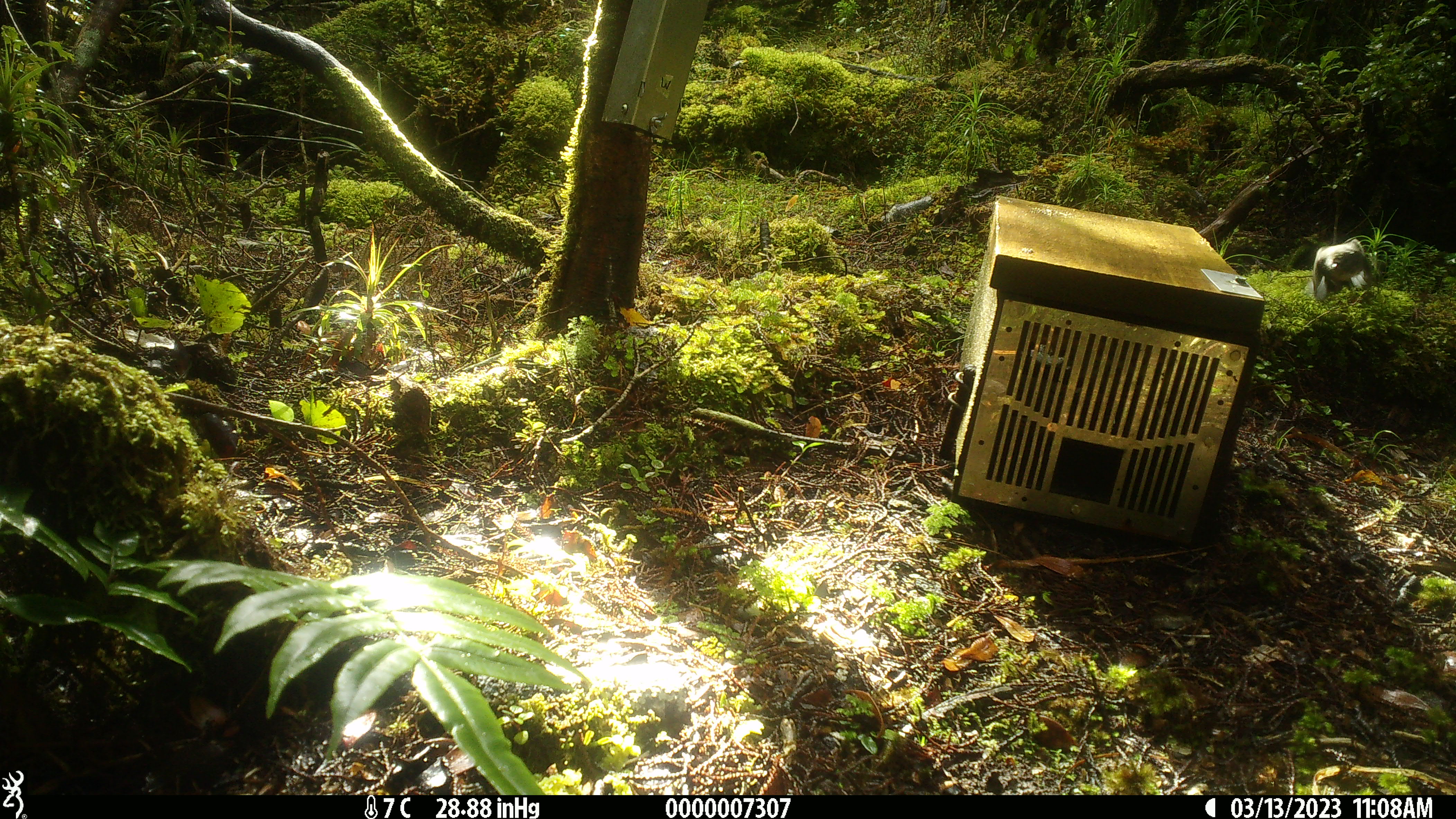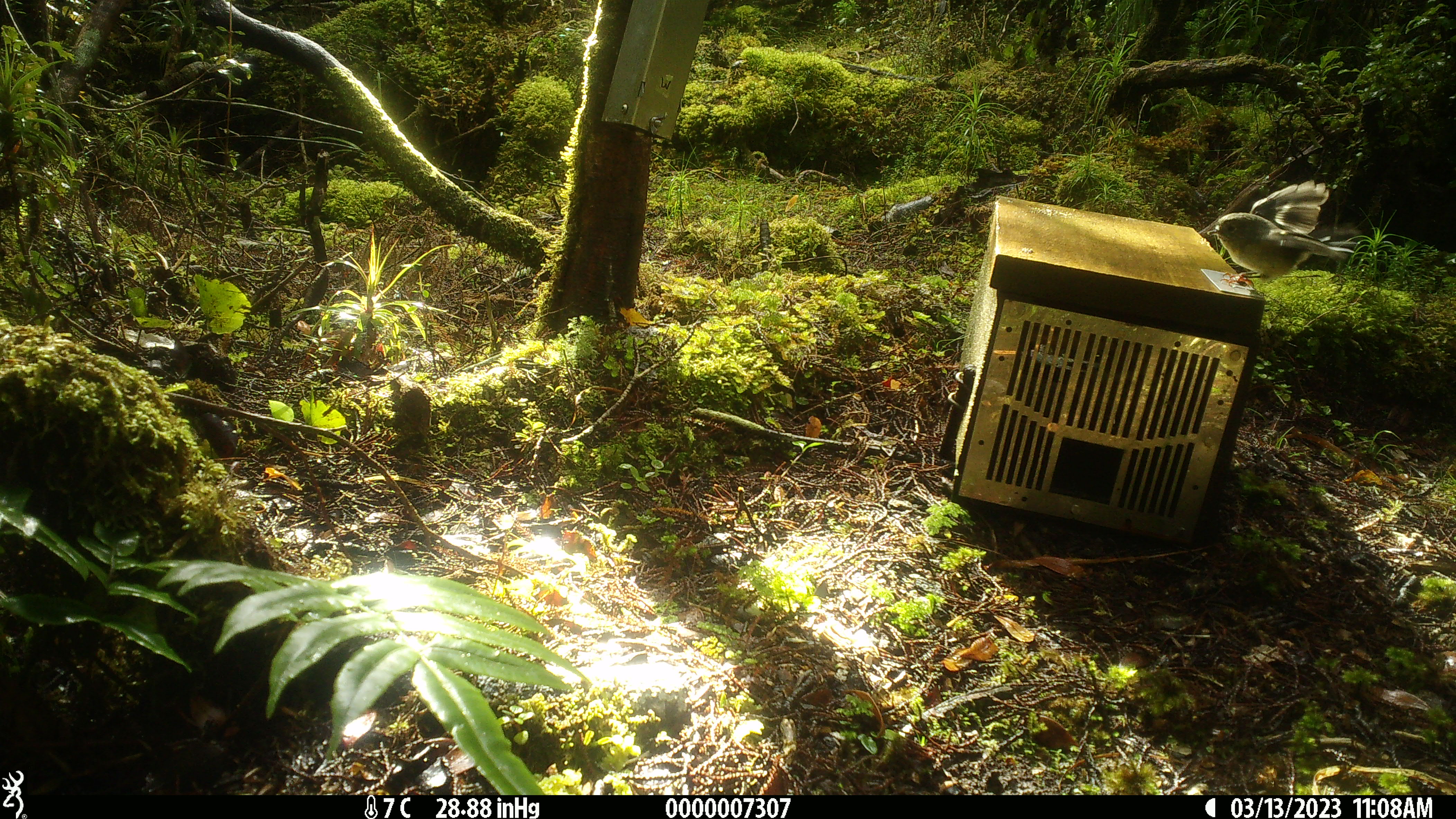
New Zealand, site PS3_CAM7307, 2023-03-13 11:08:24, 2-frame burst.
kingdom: Animalia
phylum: Chordata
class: Aves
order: Passeriformes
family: Petroicidae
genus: Petroica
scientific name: Petroica macrocephala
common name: tomtit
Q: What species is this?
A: Tomtit (Petroica macrocephala).